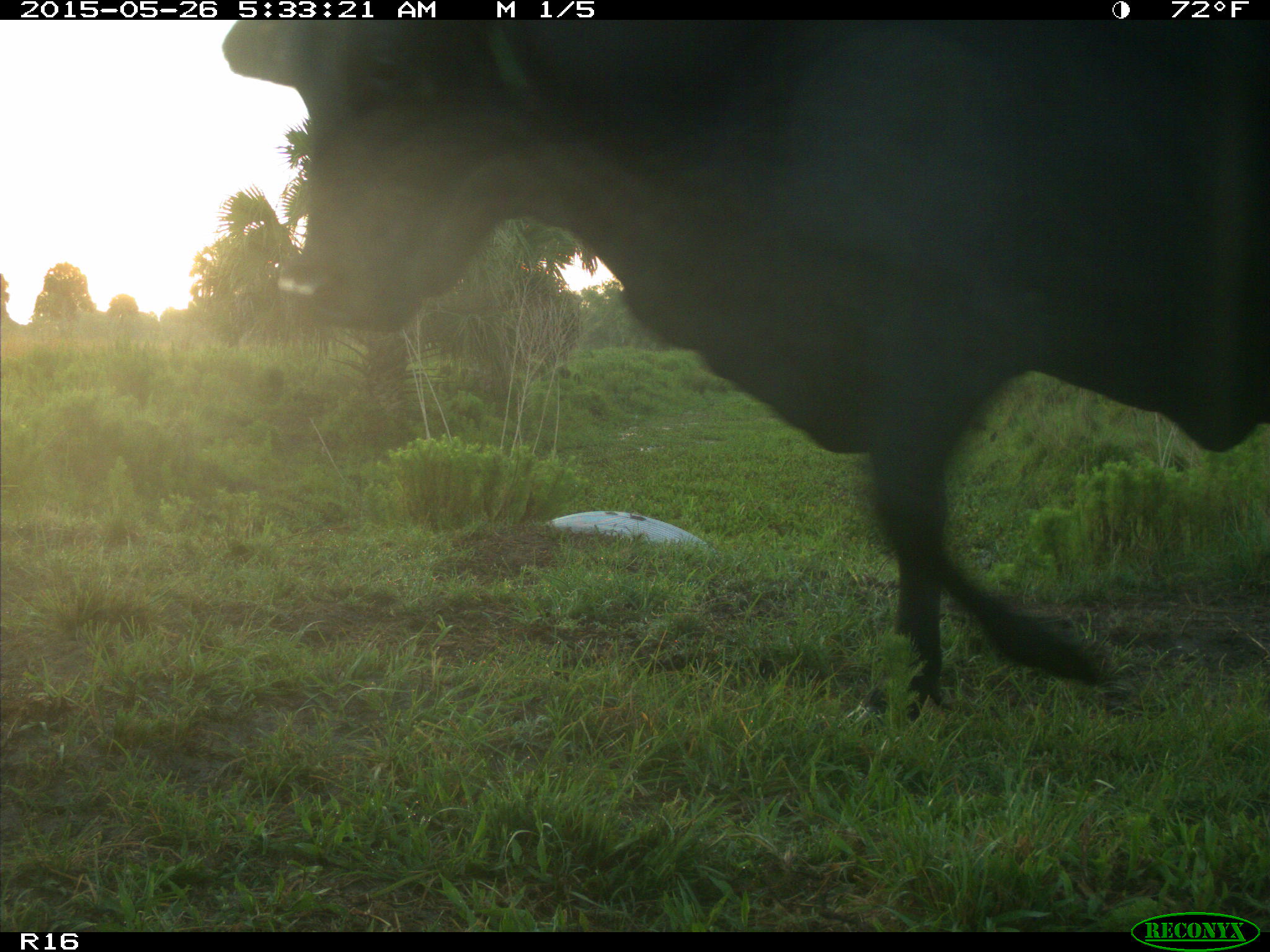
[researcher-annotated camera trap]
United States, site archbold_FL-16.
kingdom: Animalia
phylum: Chordata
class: Mammalia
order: Artiodactyla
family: Bovidae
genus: Bos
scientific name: Bos taurus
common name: domestic cow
Bos taurus (domestic cow).